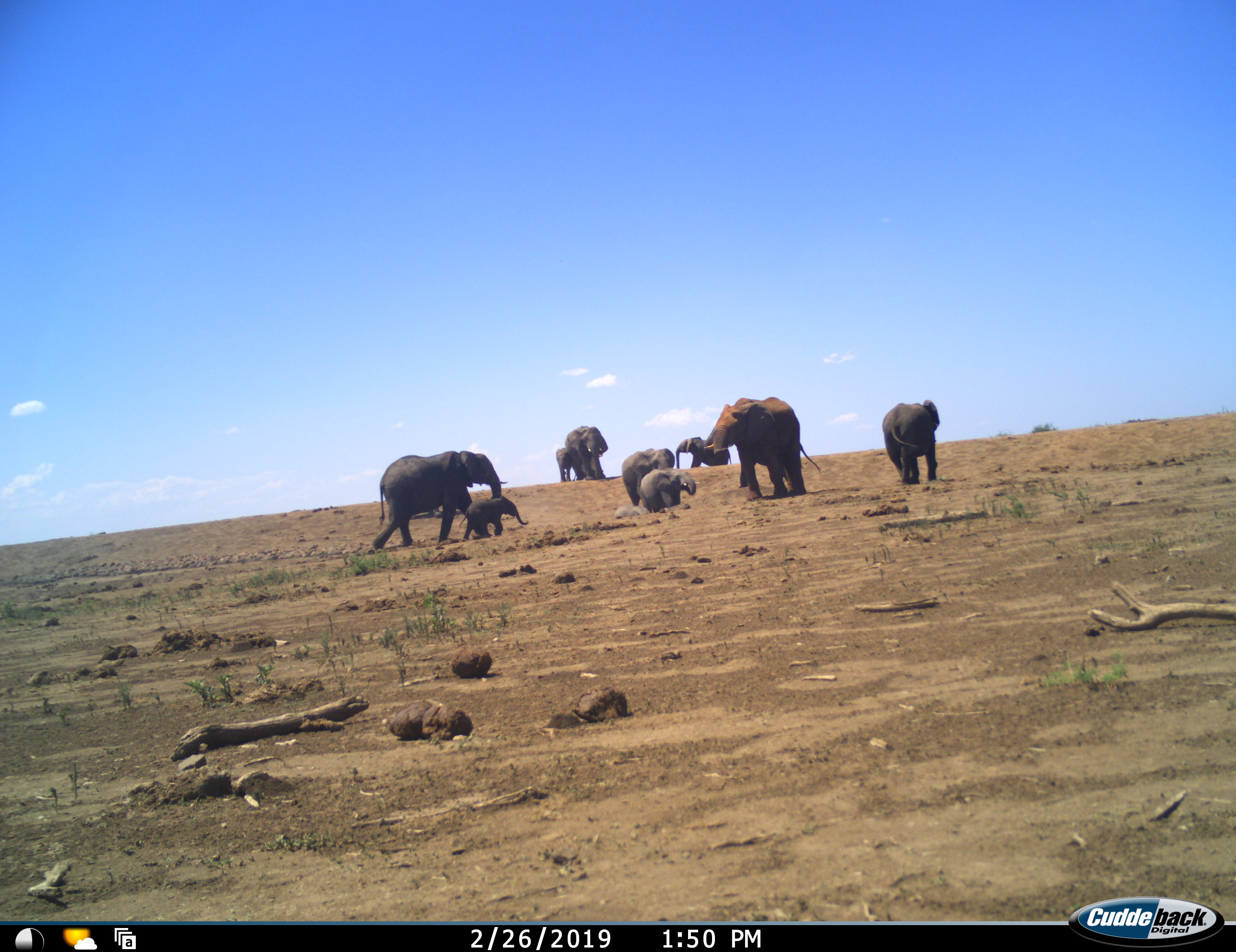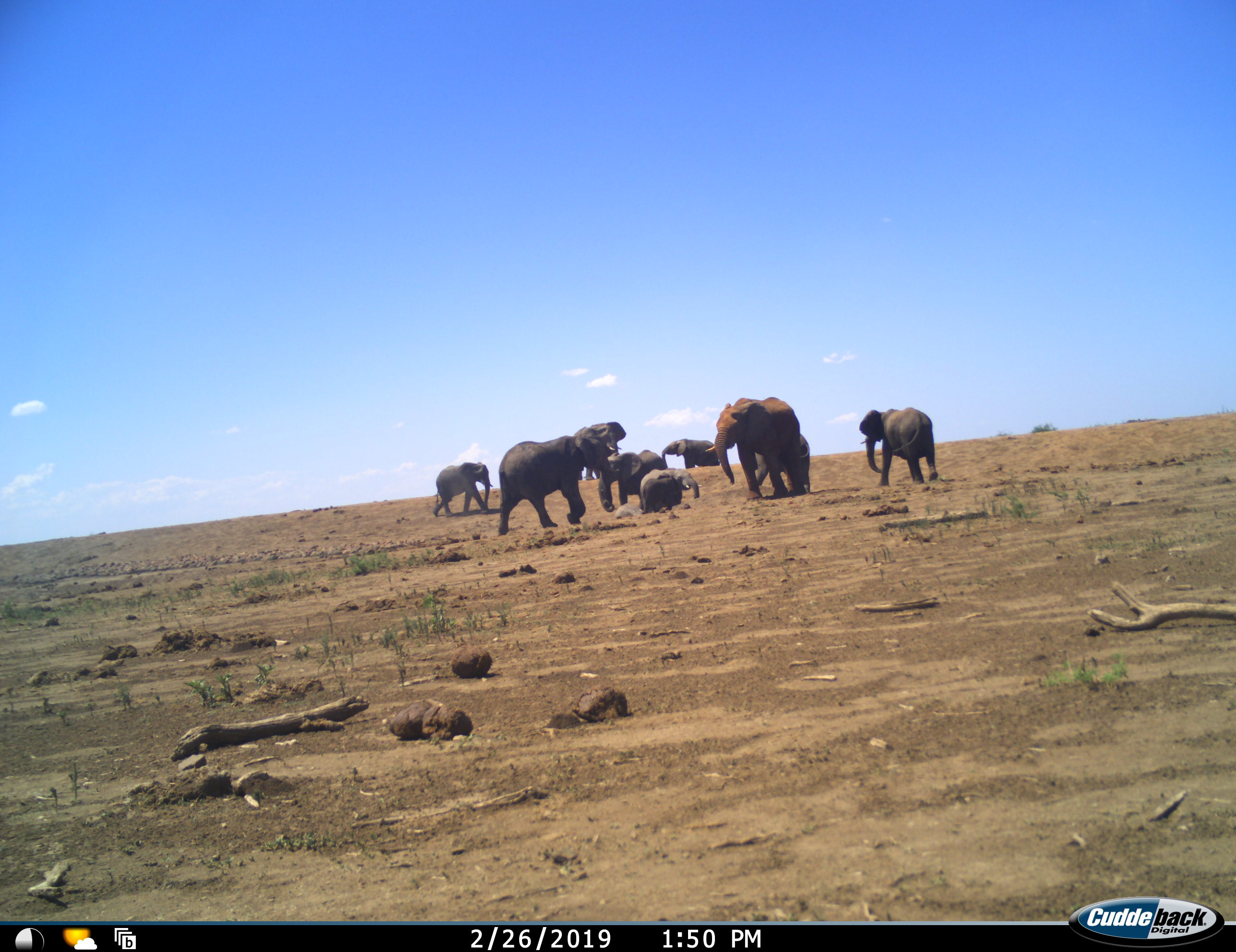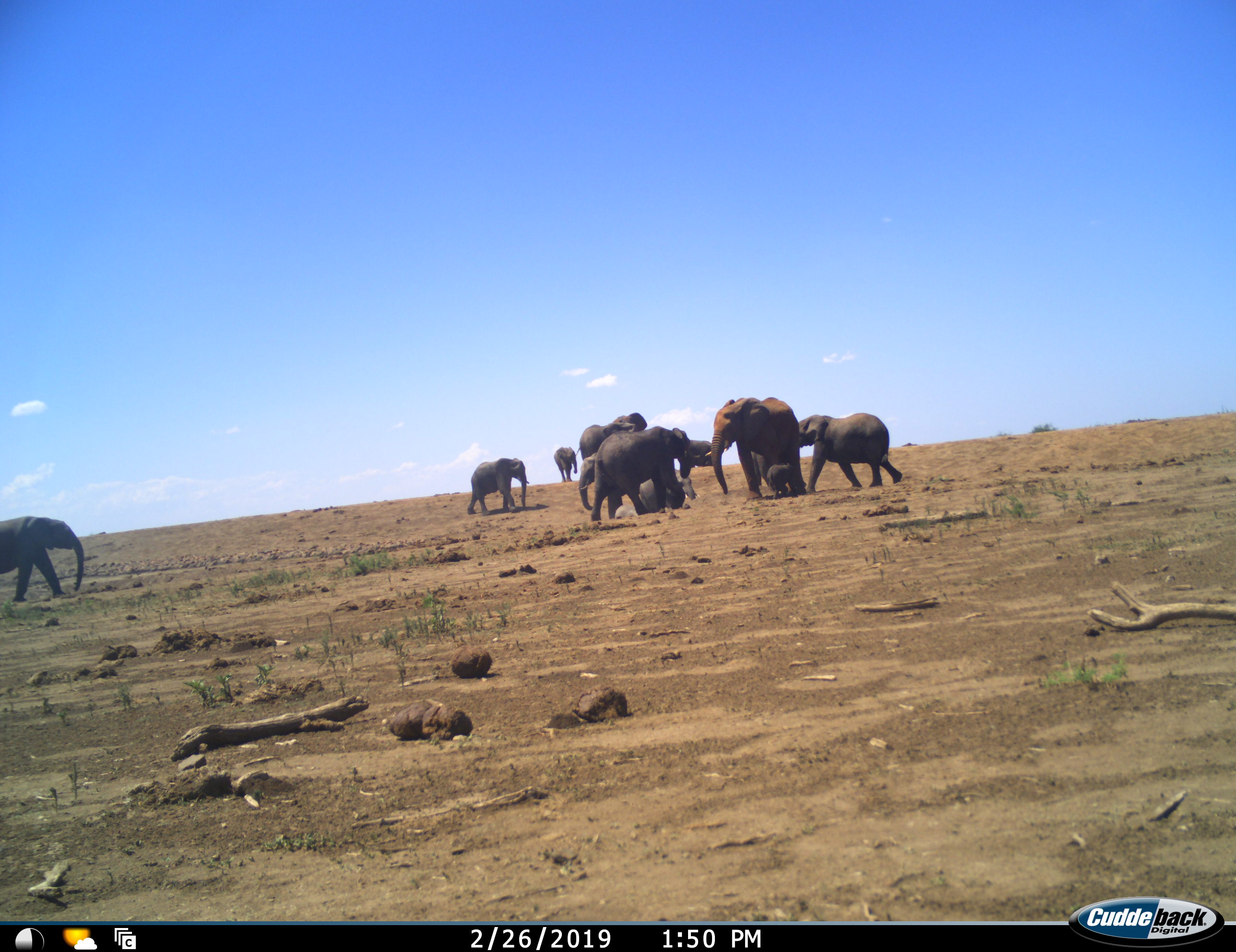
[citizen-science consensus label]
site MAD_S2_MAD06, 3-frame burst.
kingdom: Animalia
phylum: Chordata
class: Mammalia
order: Proboscidea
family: Elephantidae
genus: Loxodonta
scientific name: Loxodonta africana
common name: african bush elephant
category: elephant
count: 11-50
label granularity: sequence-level